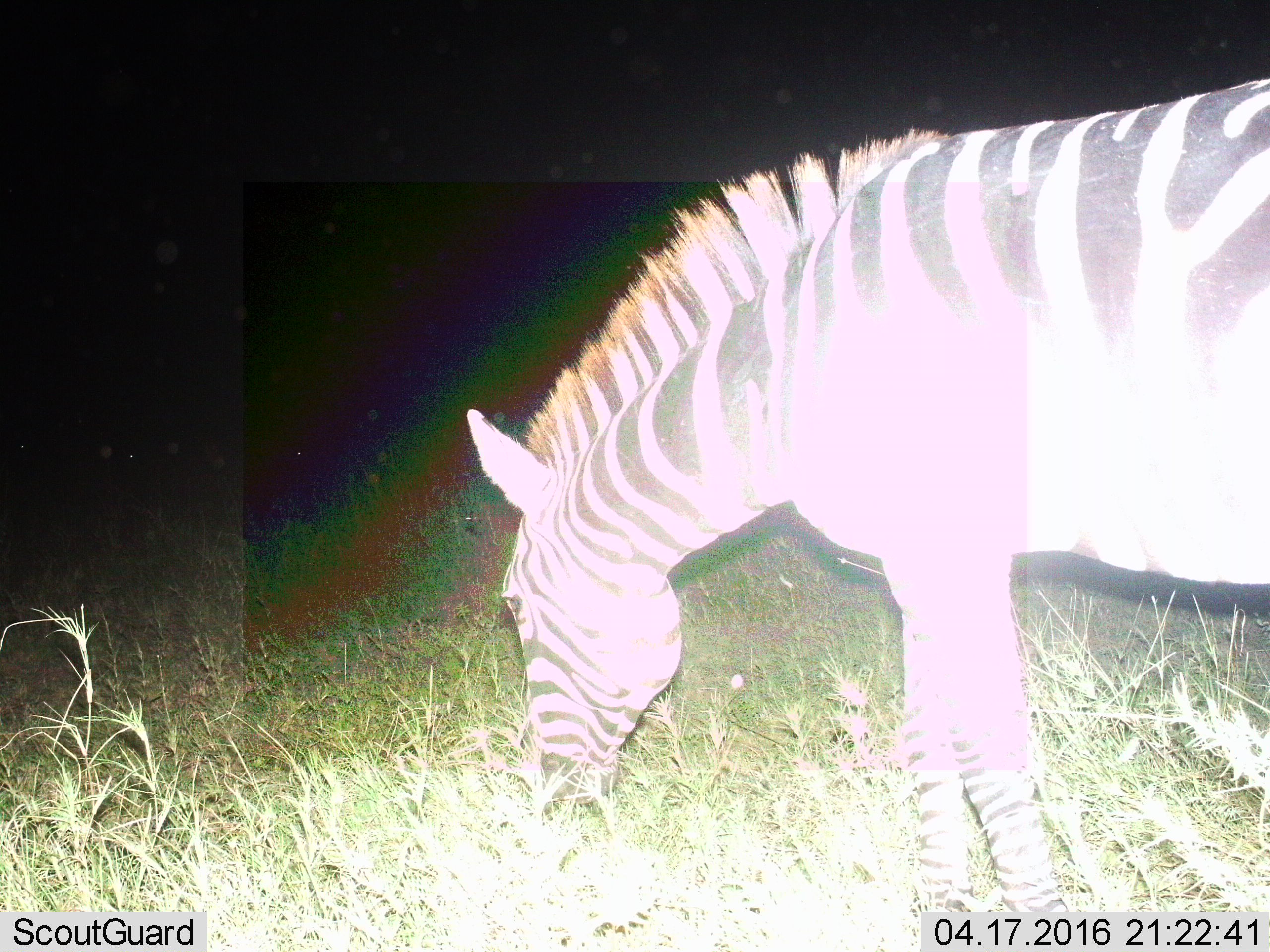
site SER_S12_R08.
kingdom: Animalia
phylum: Chordata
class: Mammalia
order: Perissodactyla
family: Equidae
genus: Equus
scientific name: Equus quagga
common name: plains zebra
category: zebraplains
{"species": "zebraplains (plains zebra) (Equus quagga)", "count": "1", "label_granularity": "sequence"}